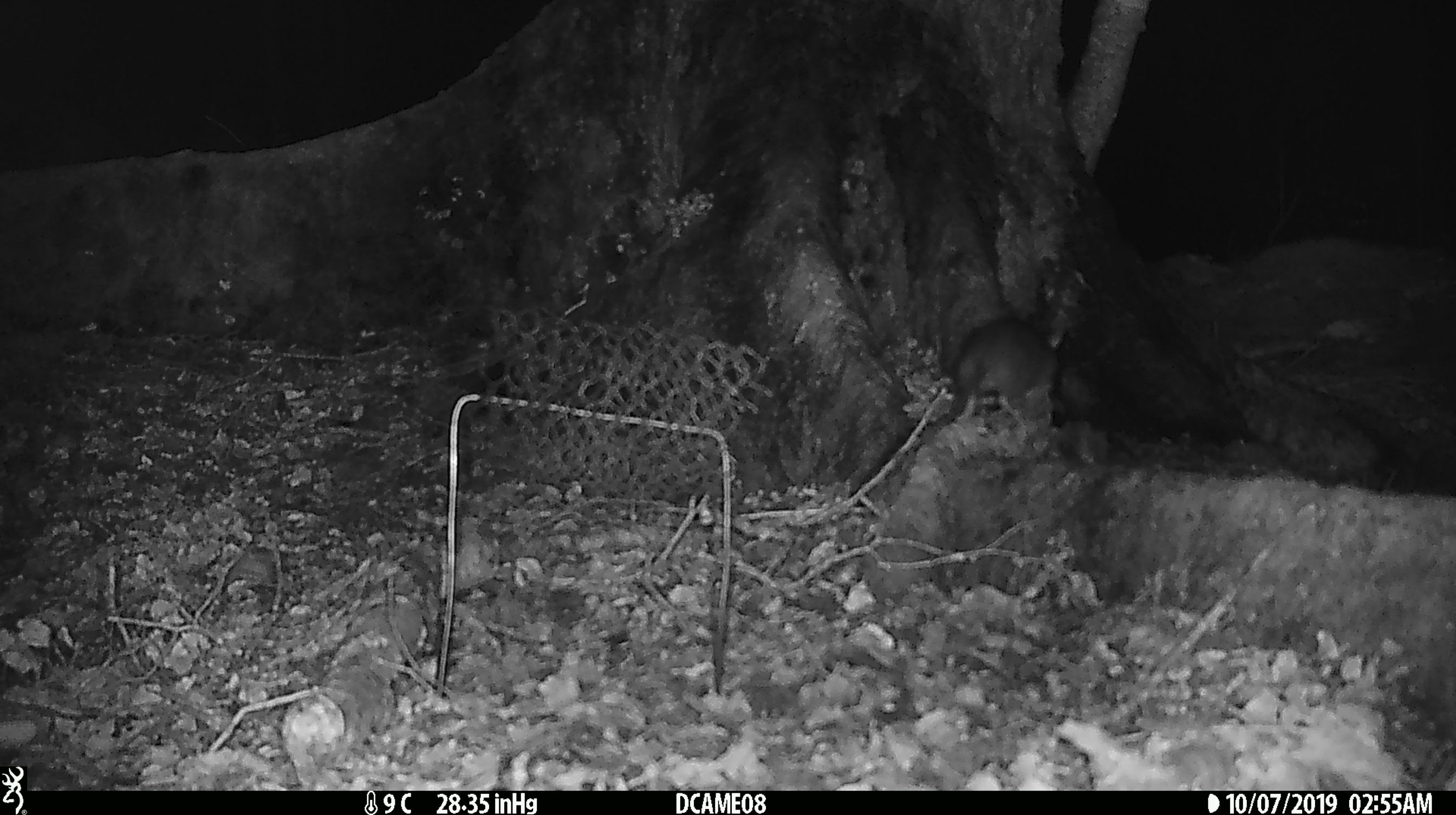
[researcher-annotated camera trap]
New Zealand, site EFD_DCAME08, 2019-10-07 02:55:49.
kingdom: Animalia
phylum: Chordata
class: Mammalia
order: Rodentia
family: Muridae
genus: Rattus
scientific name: Rattus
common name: rat